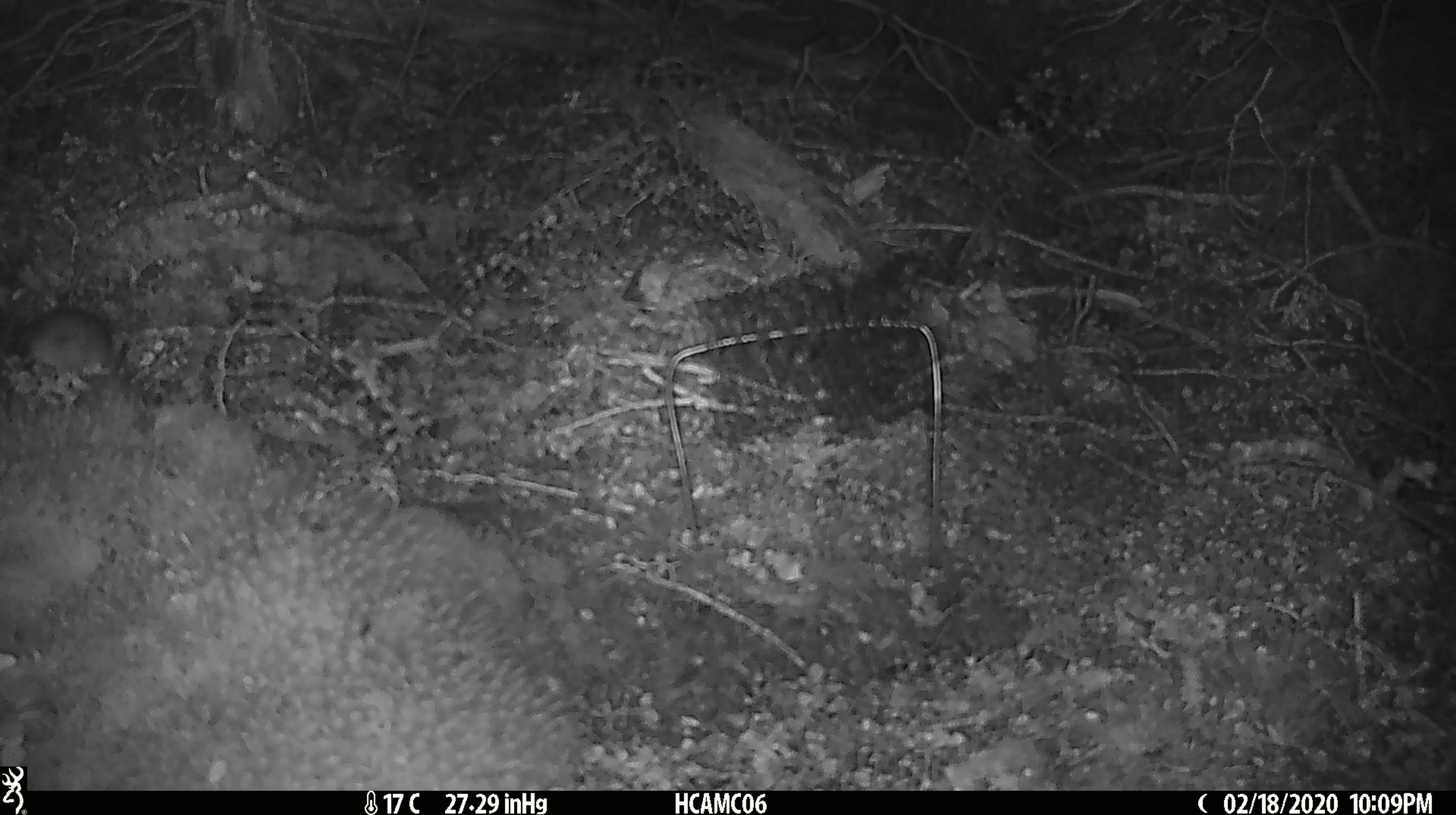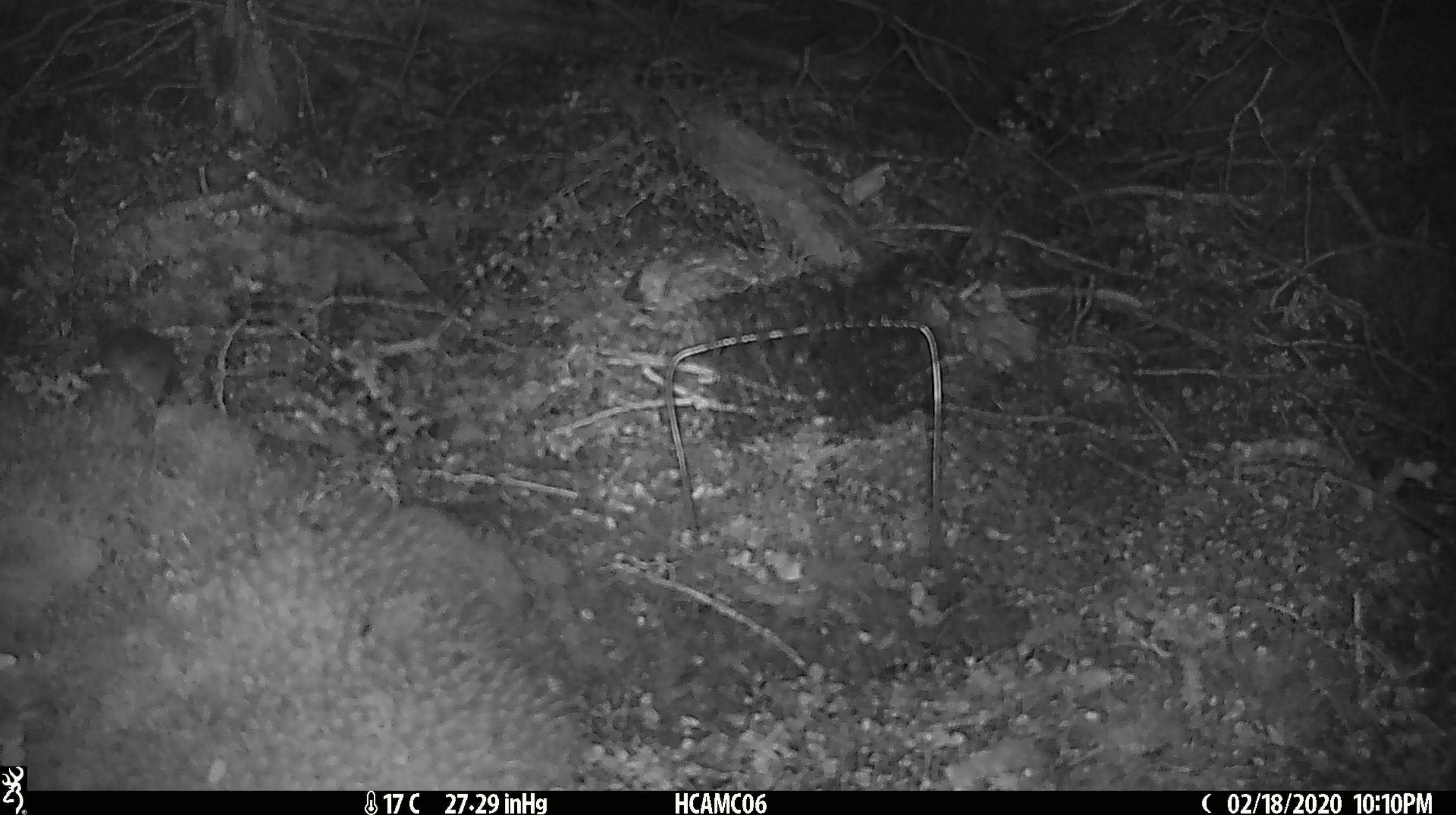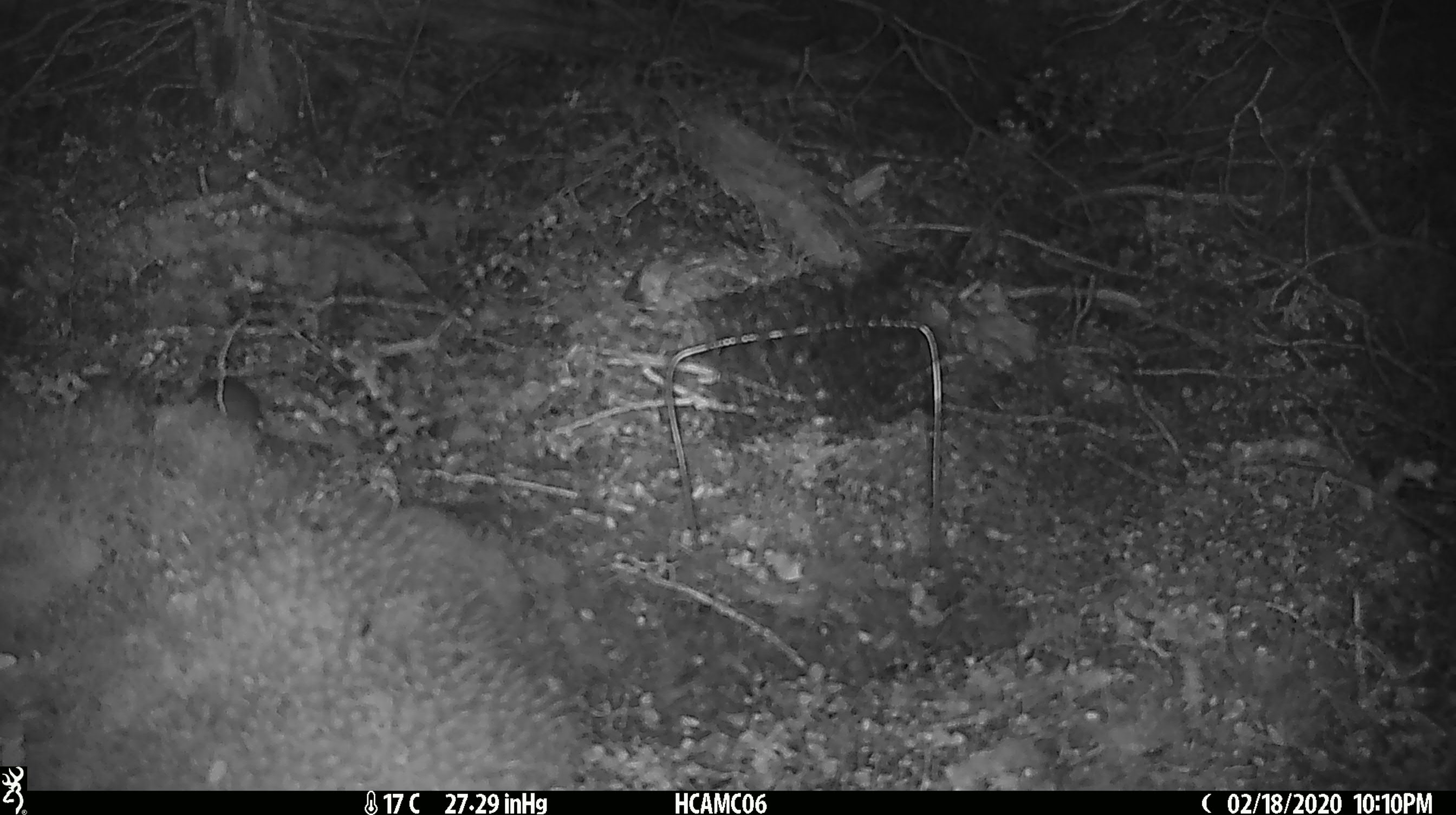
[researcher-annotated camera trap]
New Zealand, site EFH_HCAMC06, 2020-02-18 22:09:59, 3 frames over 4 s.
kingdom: Animalia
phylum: Chordata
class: Mammalia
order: Rodentia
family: Muridae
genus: Mus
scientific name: Mus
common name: mouse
Mouse (Mus).